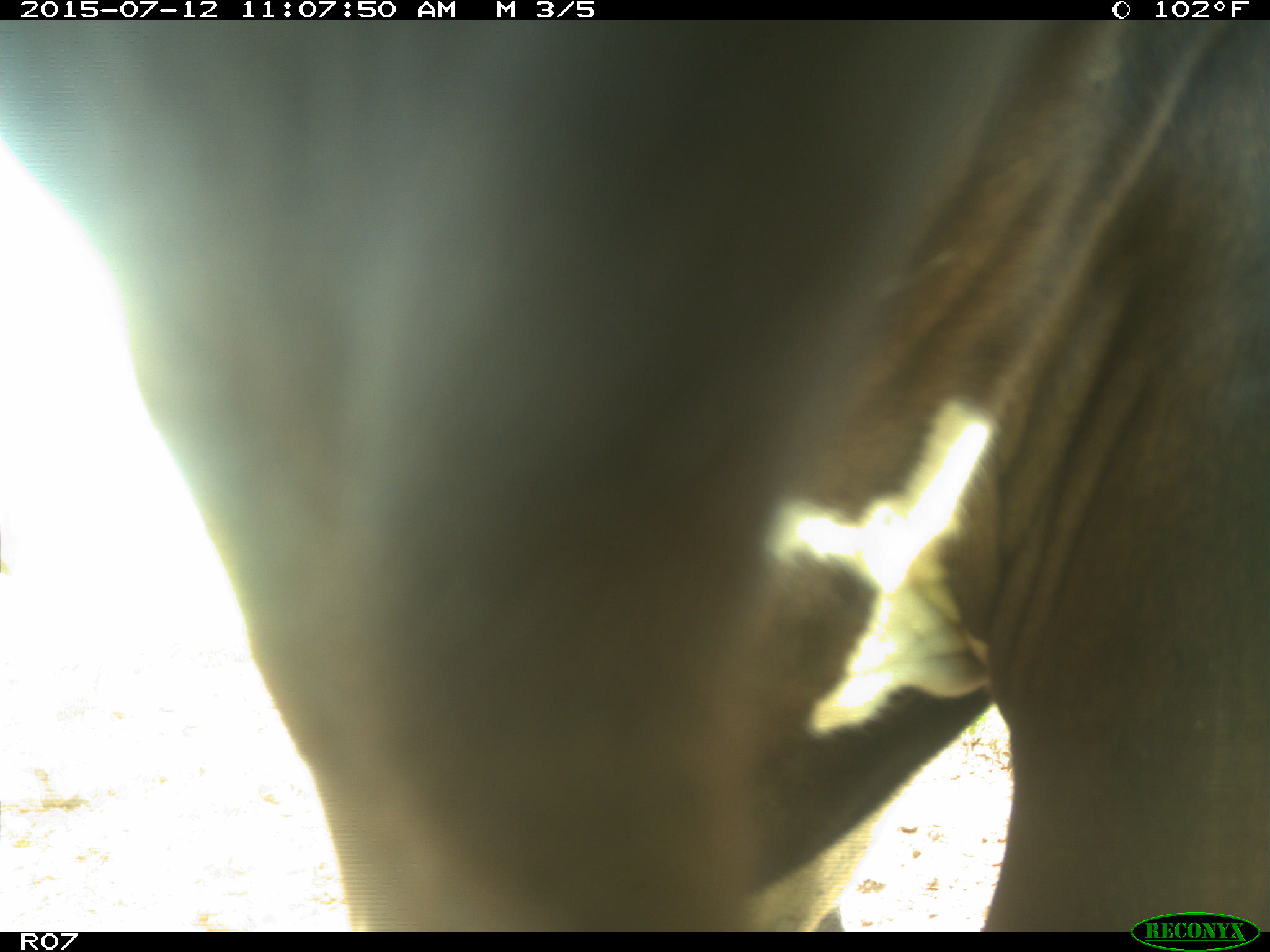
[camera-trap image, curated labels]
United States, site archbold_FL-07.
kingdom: Animalia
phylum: Chordata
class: Mammalia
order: Artiodactyla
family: Bovidae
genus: Bos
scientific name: Bos taurus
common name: domestic cow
Bos taurus (domestic cow).